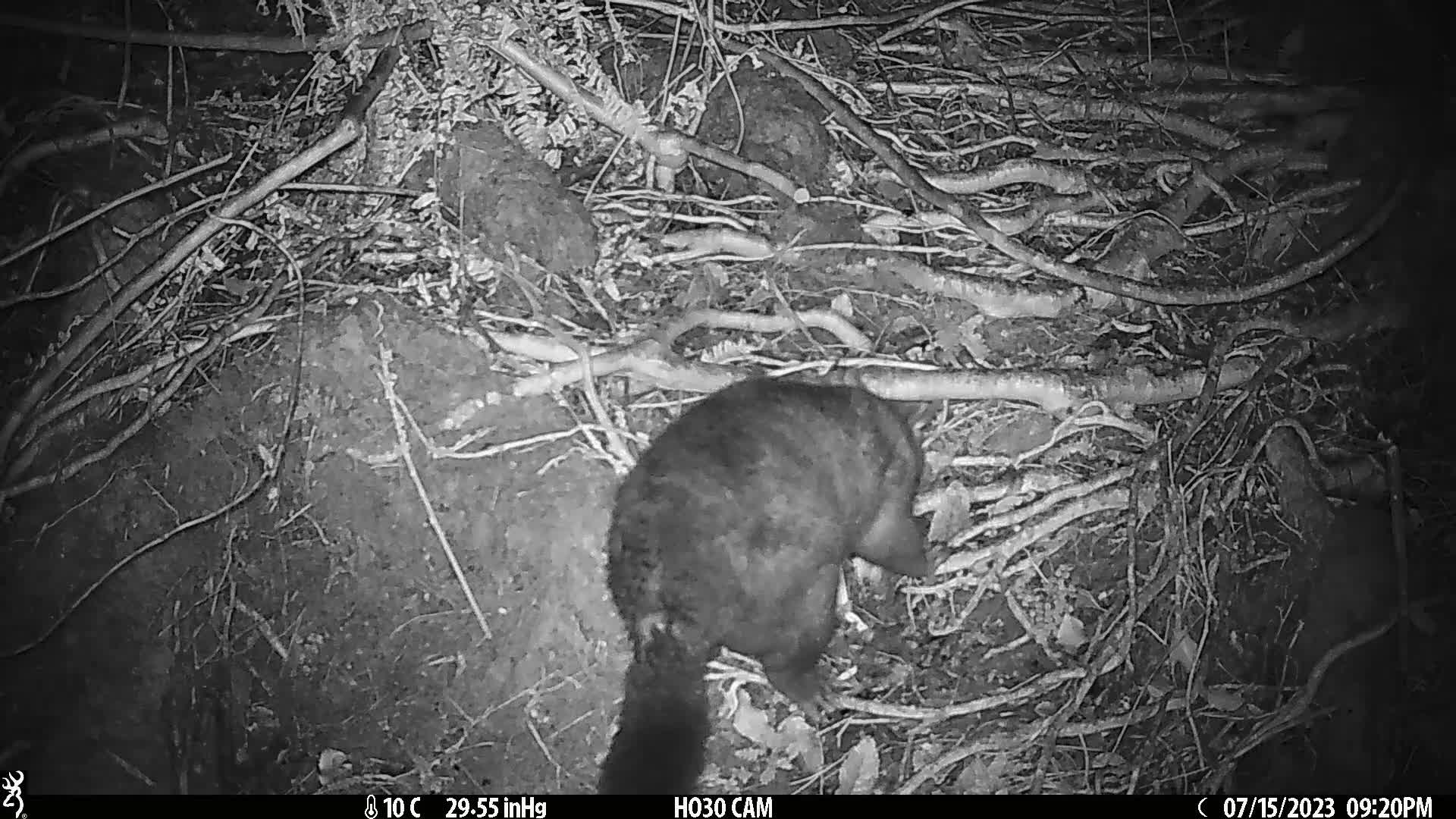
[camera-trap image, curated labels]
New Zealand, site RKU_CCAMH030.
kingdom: Animalia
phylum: Chordata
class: Mammalia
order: Diprotodontia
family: Phalangeridae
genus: Trichosurus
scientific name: Trichosurus vulpecula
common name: common brushtail possum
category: possum